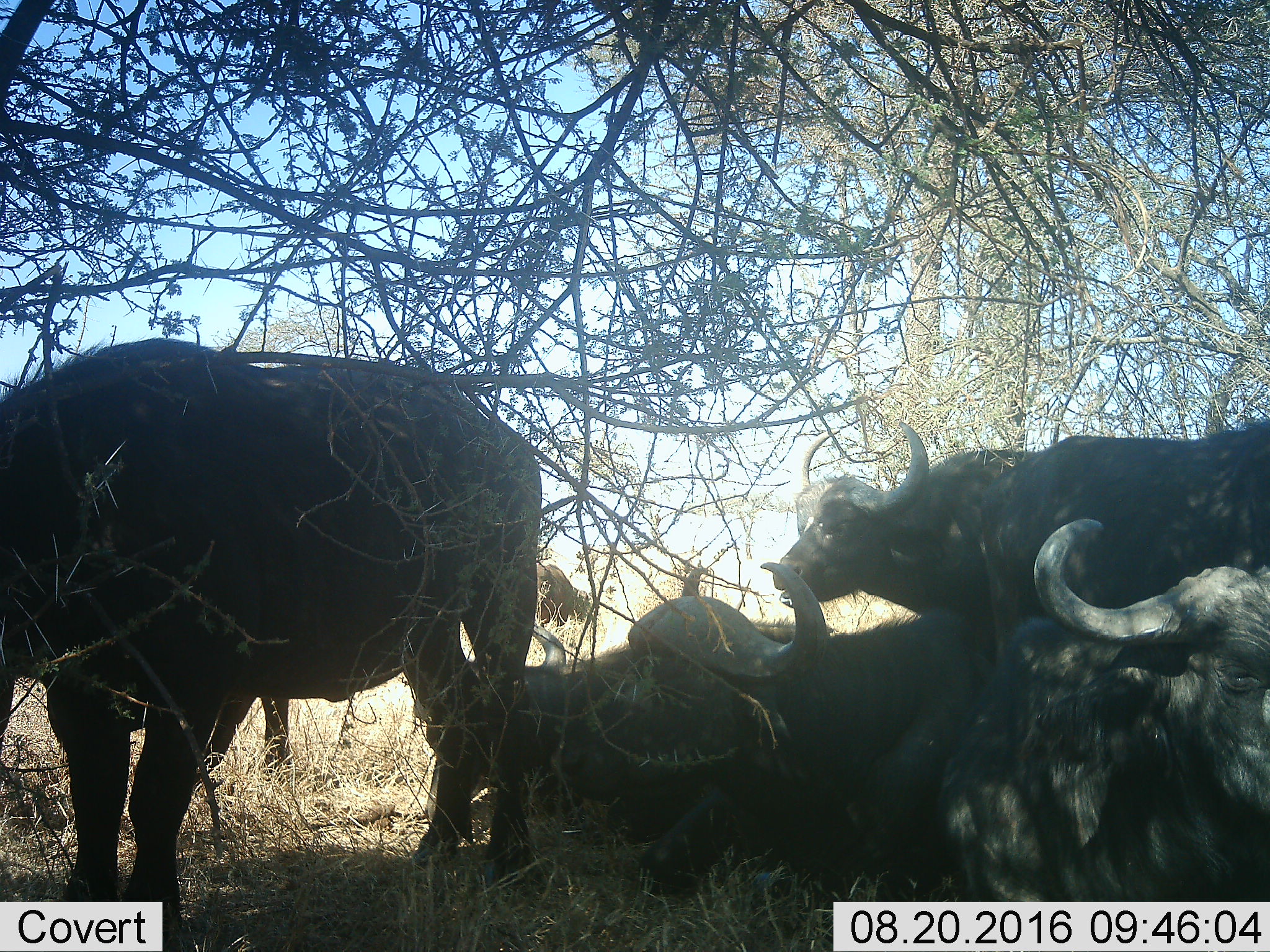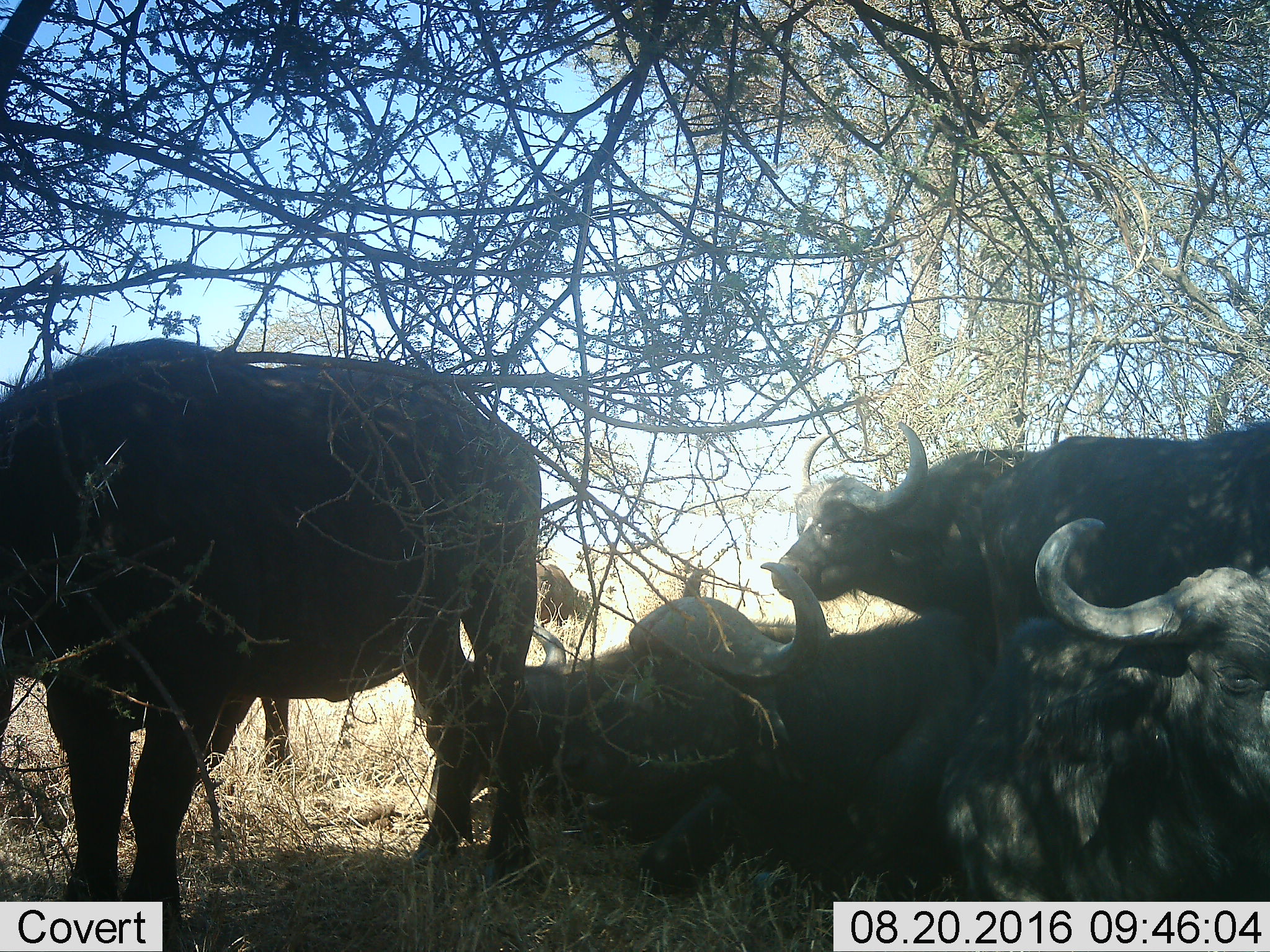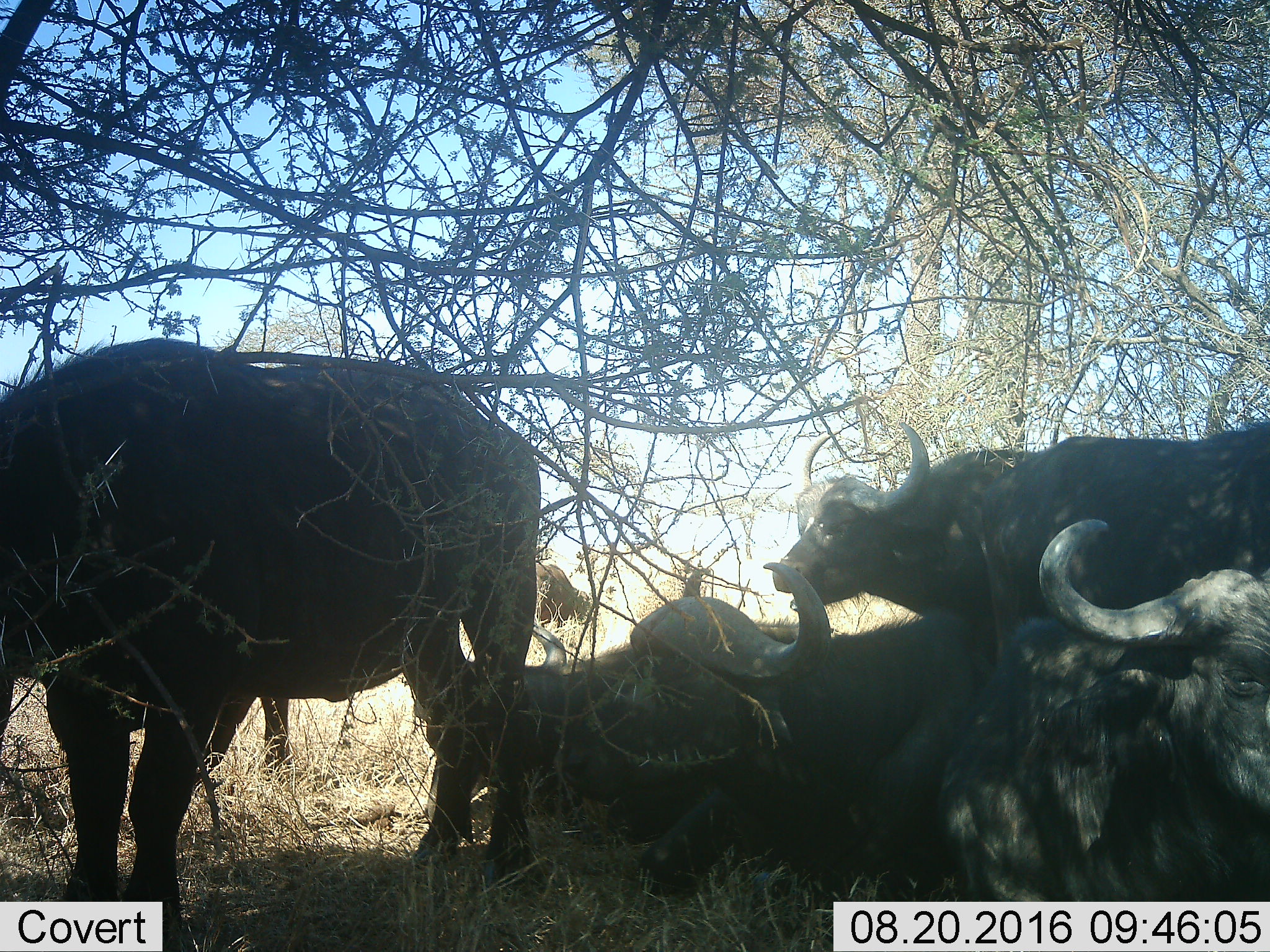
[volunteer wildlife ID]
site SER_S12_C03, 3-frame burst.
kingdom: Animalia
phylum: Chordata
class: Mammalia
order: Artiodactyla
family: Bovidae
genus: Syncerus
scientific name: Syncerus caffer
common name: african buffalo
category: buffalo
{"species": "buffalo (african buffalo) (Syncerus caffer)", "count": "6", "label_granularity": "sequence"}